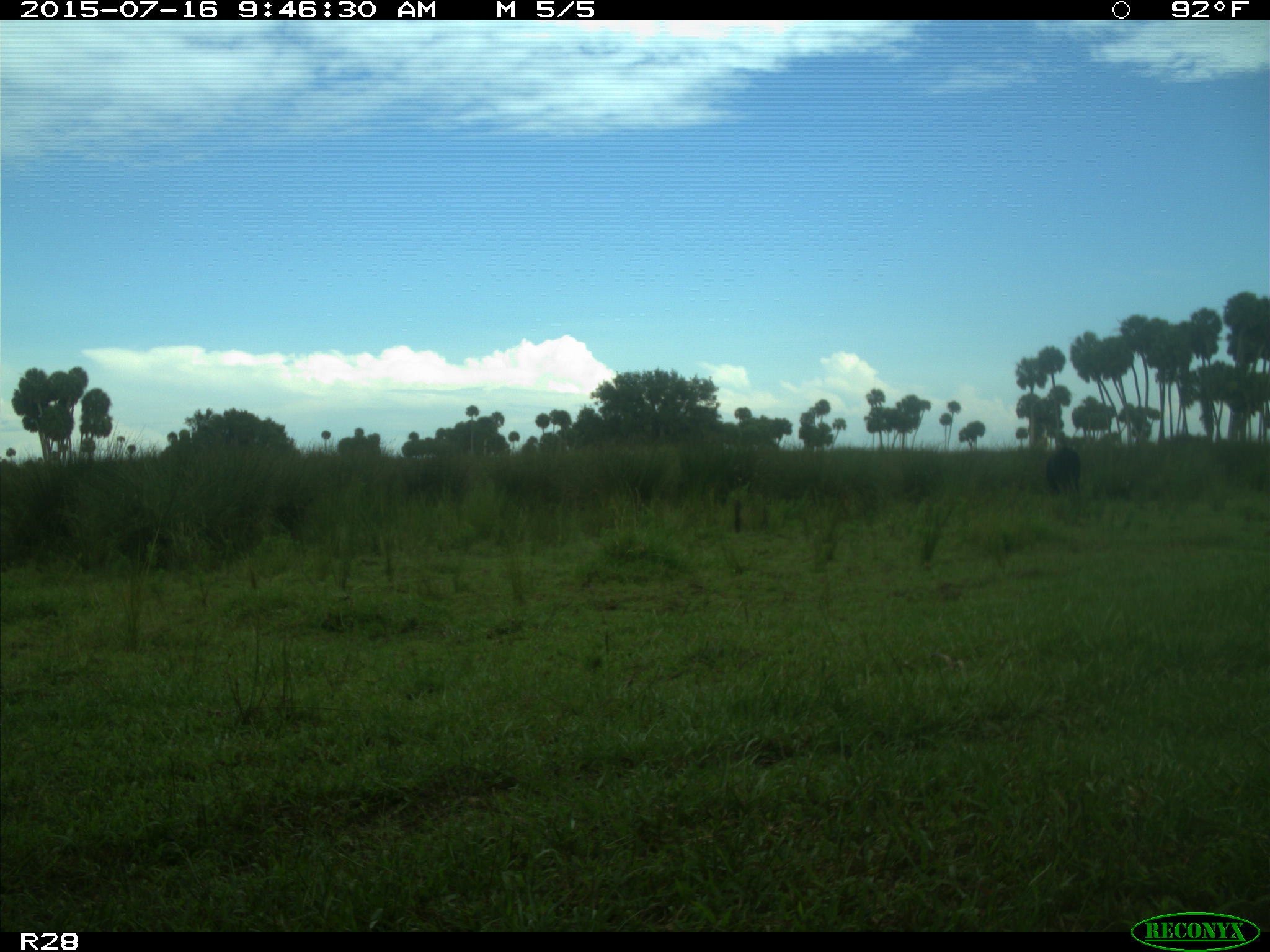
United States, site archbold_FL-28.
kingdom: Animalia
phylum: Chordata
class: Mammalia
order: Artiodactyla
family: Bovidae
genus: Bos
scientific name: Bos taurus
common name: domestic cow